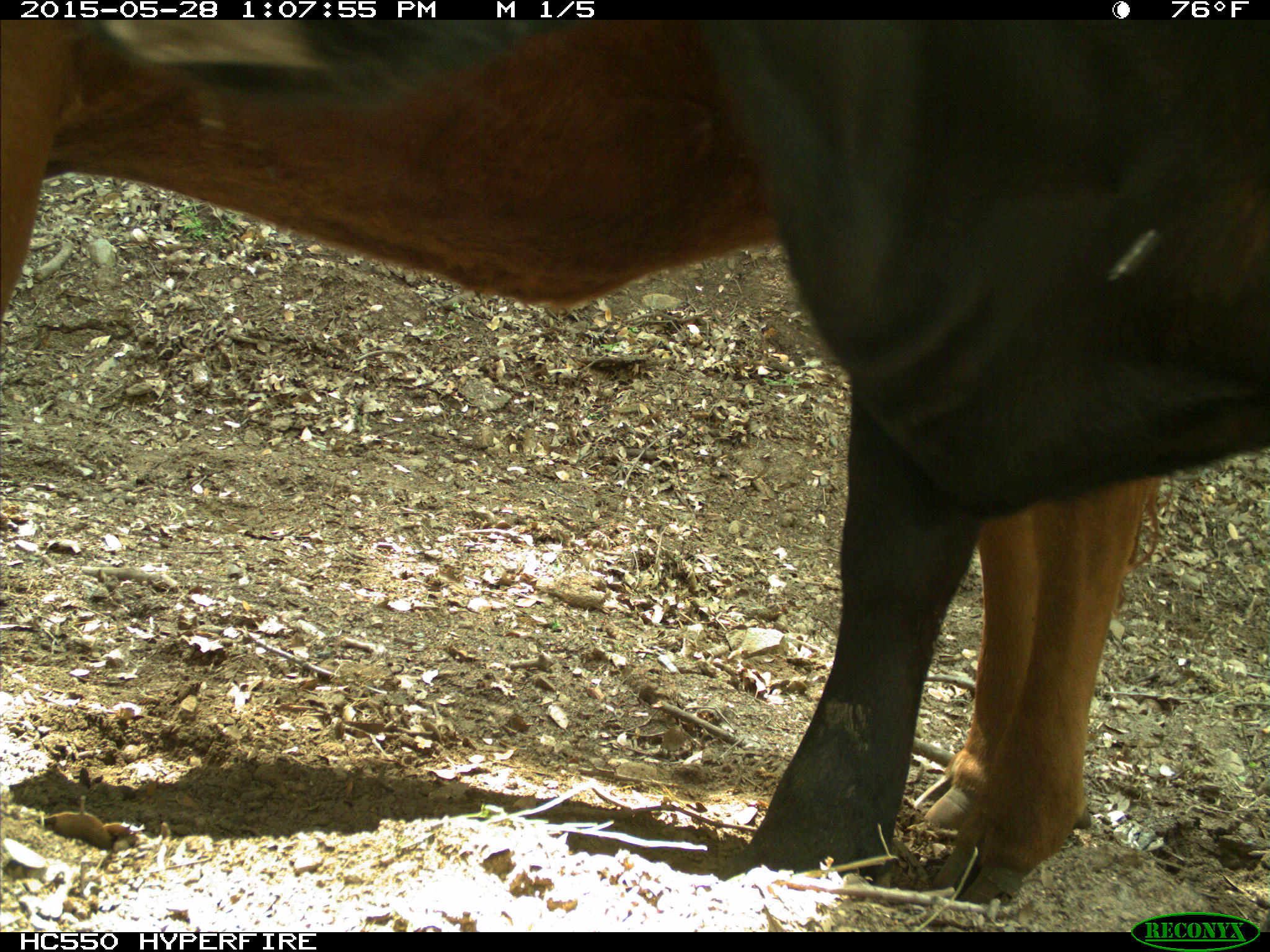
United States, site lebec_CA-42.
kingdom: Animalia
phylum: Chordata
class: Mammalia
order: Artiodactyla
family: Bovidae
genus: Bos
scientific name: Bos taurus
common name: domestic cow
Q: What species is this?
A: Bos taurus (domestic cow).